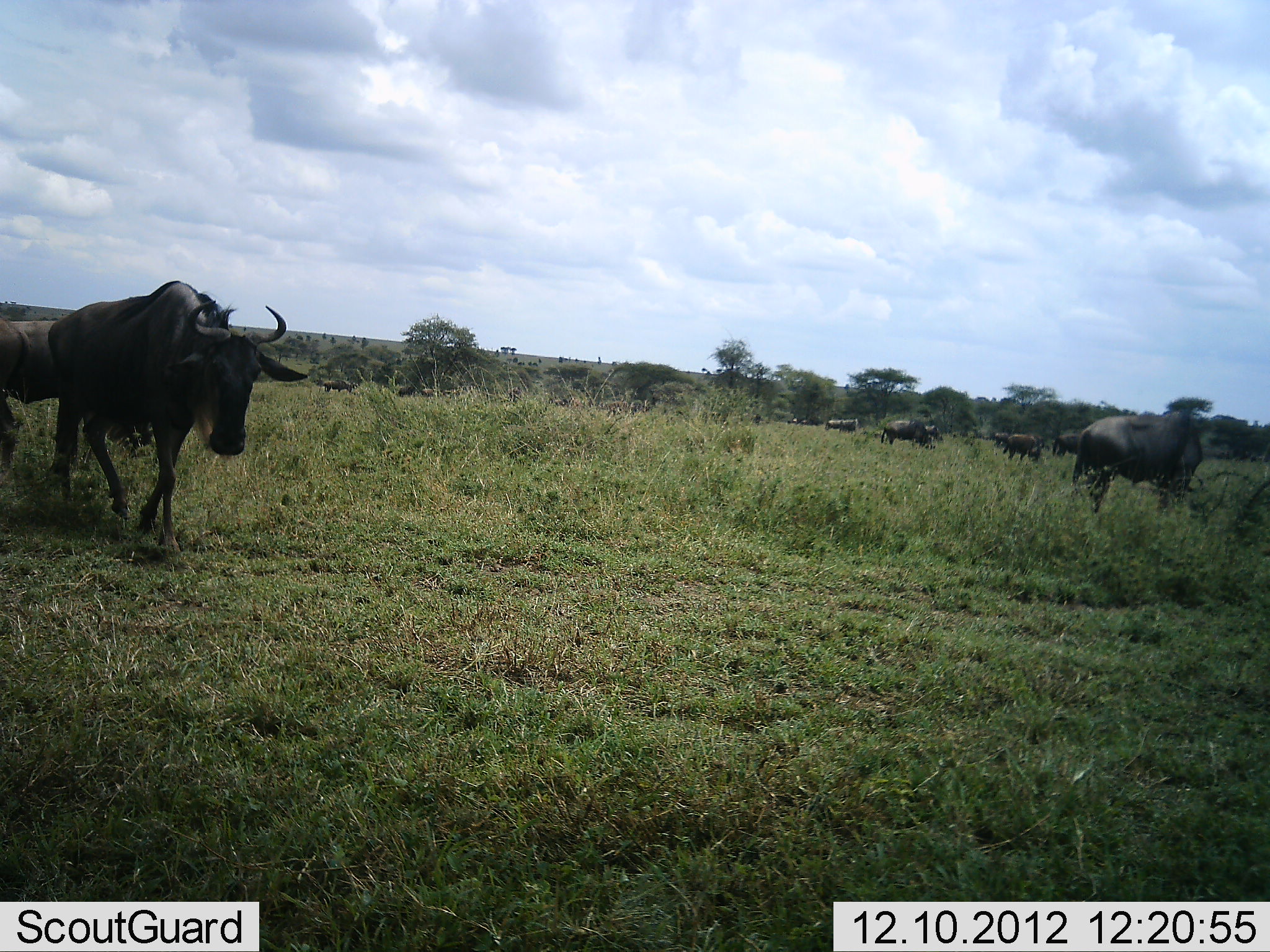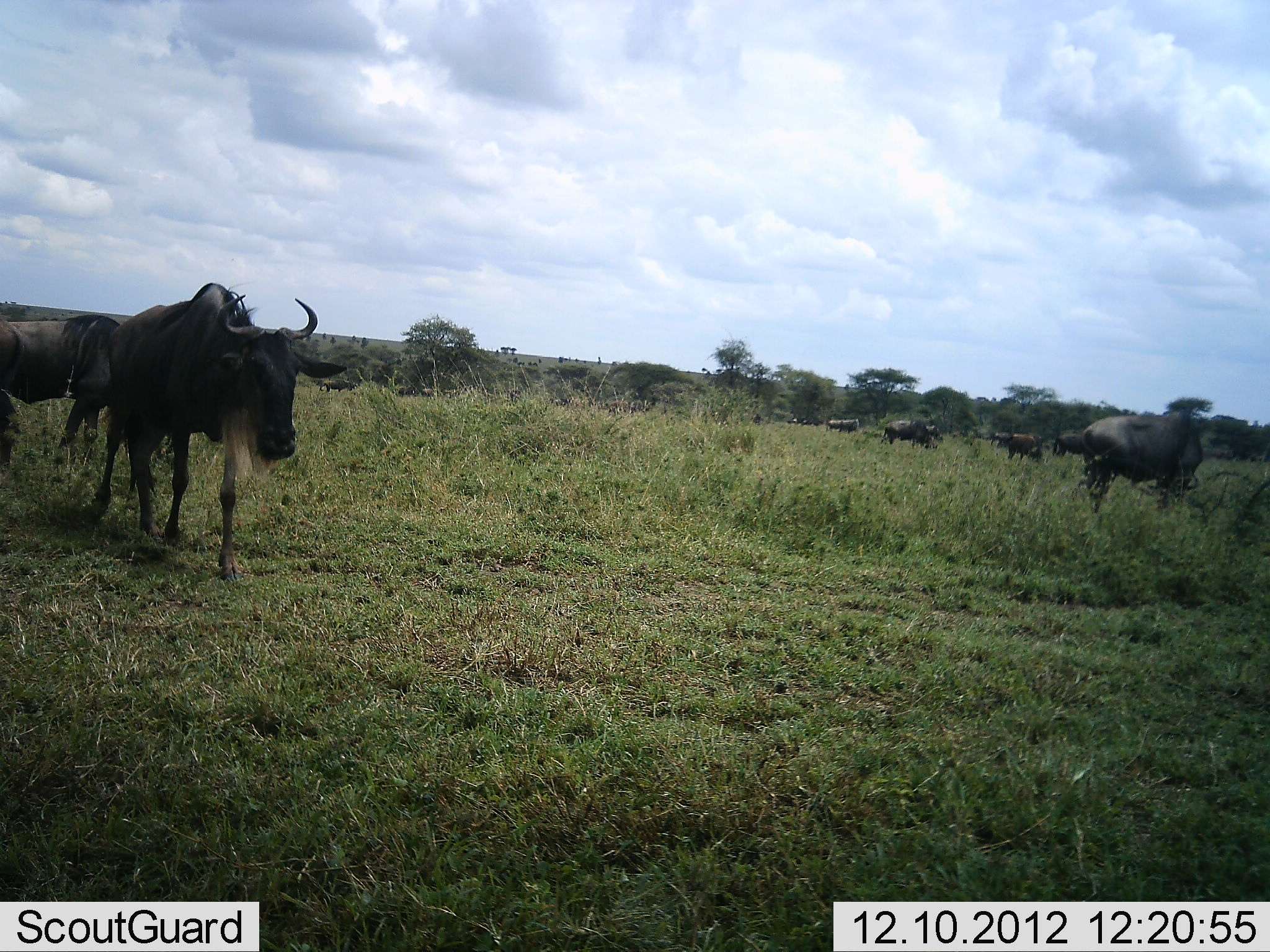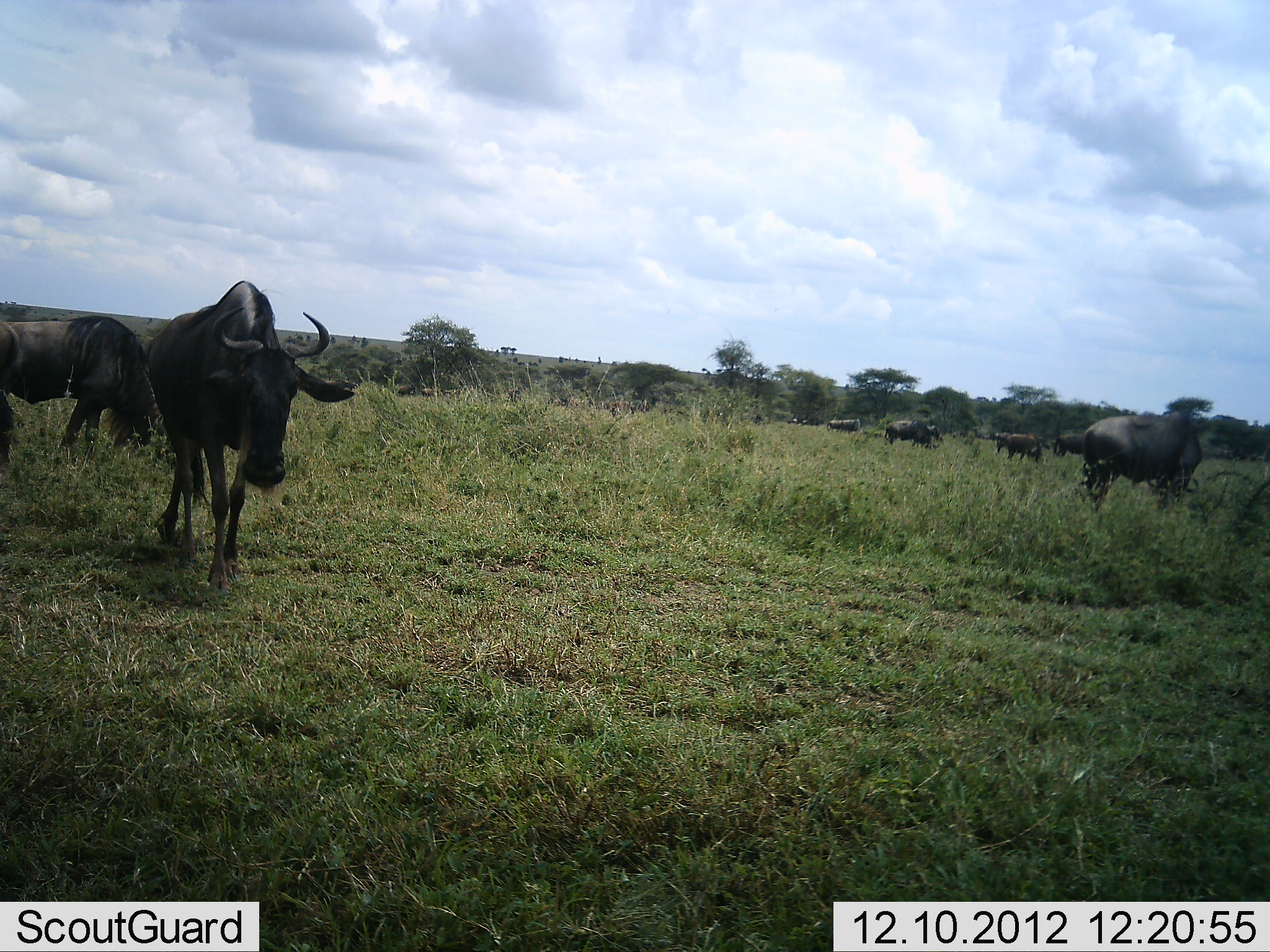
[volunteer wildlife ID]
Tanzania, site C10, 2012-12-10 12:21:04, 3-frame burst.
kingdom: Animalia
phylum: Chordata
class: Mammalia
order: Artiodactyla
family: Bovidae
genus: Connochaetes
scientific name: Connochaetes taurinus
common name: blue wildebeest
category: wildebeest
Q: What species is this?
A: Wildebeest (blue wildebeest) (Connochaetes taurinus).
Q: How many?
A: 10.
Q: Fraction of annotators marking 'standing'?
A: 60%.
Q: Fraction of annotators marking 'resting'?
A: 0%.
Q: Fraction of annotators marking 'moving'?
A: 75%.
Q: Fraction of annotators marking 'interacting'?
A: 0%.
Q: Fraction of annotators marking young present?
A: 0%.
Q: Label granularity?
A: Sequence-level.